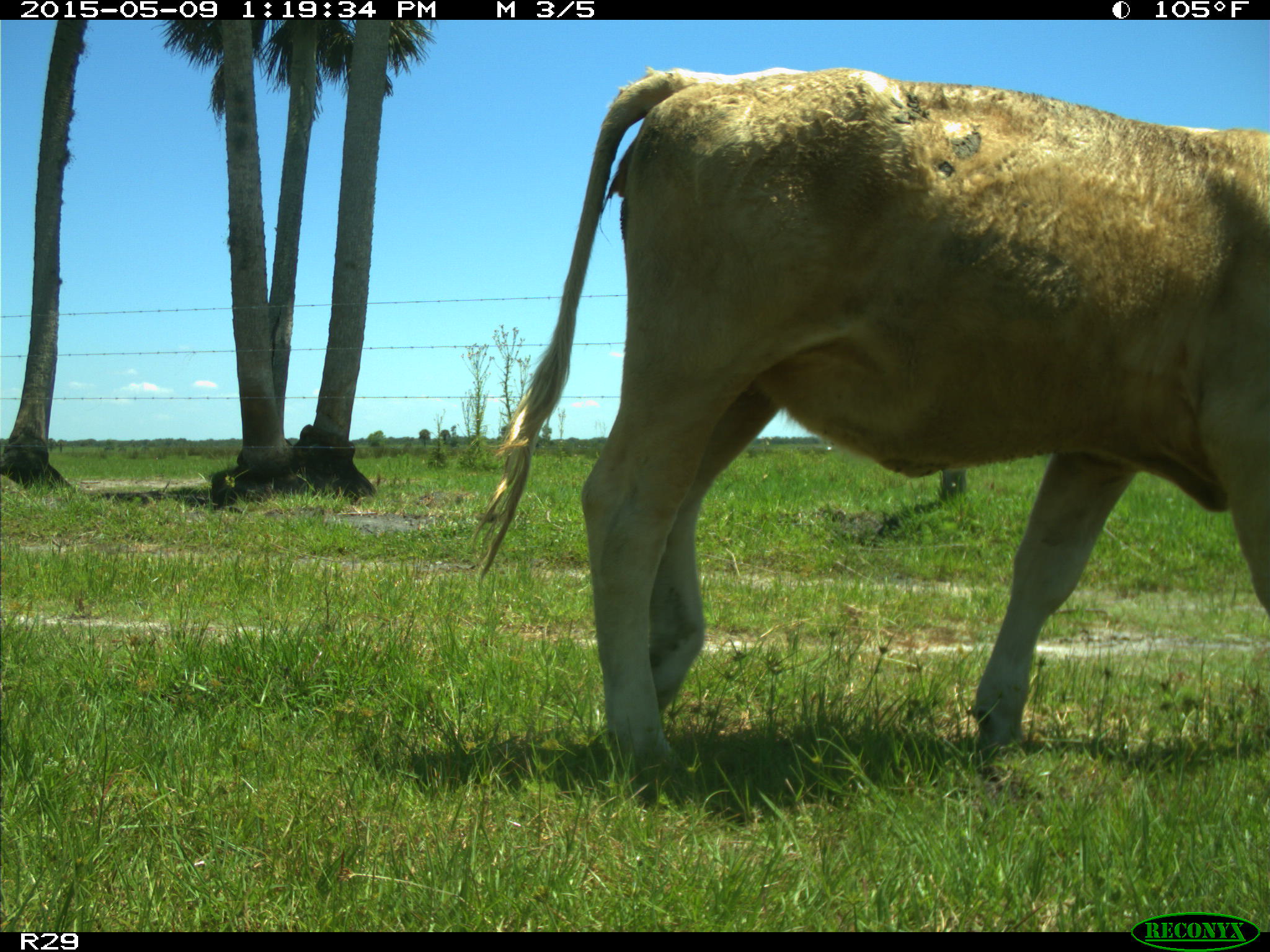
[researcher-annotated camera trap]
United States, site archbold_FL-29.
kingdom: Animalia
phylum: Chordata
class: Mammalia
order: Artiodactyla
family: Bovidae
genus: Bos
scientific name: Bos taurus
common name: domestic cow